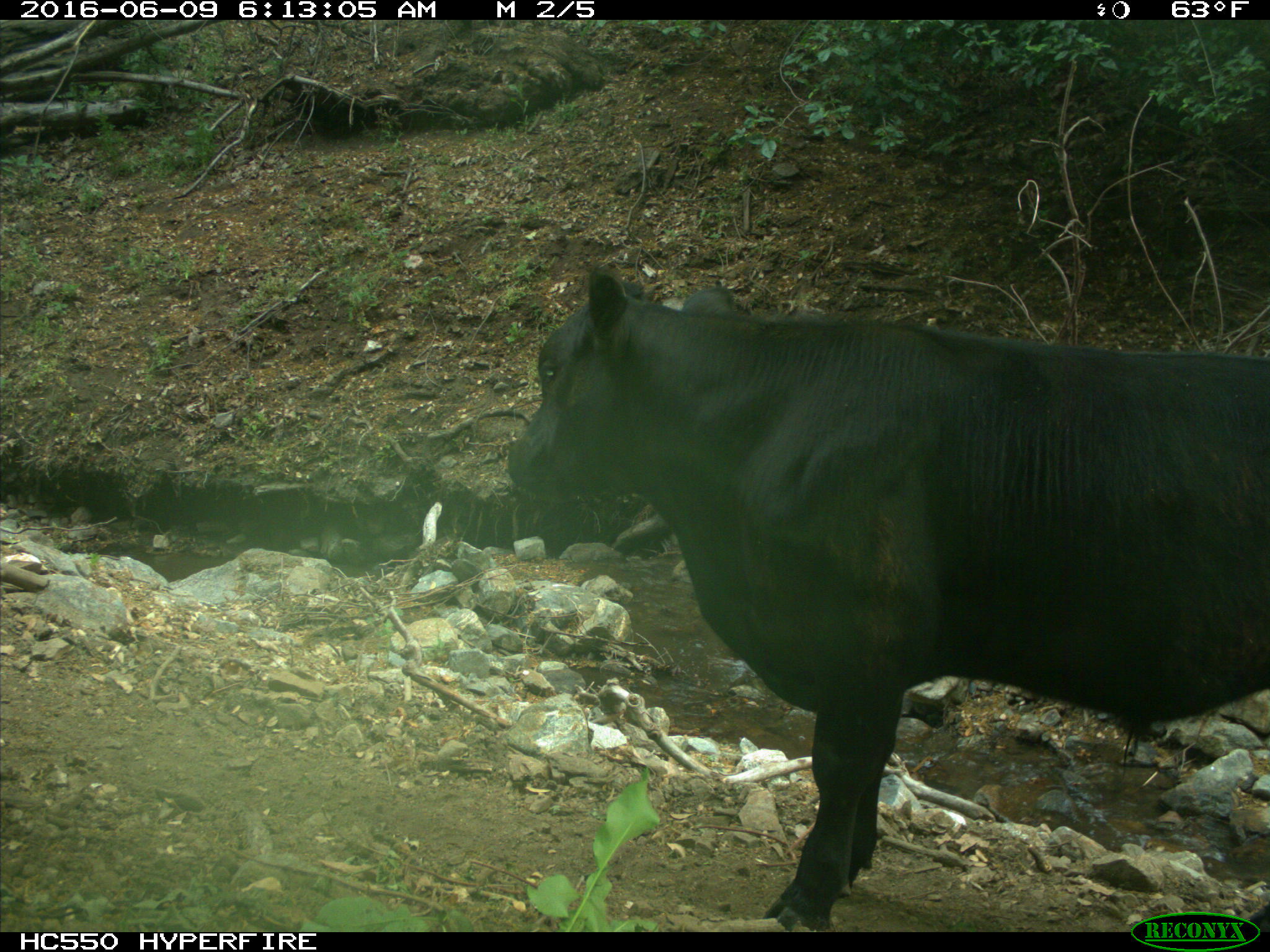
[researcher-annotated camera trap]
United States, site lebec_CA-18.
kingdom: Animalia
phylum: Chordata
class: Mammalia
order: Artiodactyla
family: Bovidae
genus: Bos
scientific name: Bos taurus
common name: domestic cow